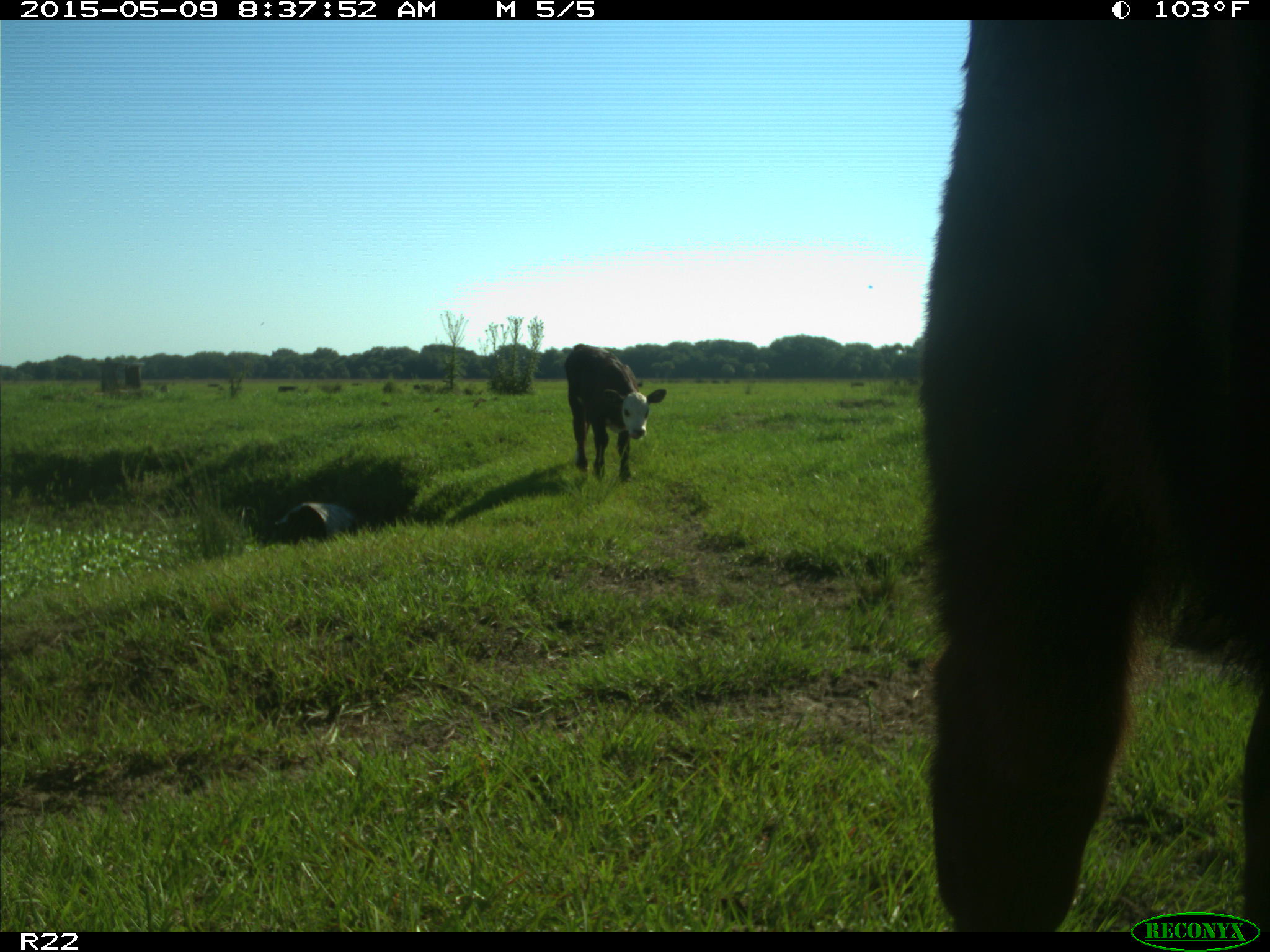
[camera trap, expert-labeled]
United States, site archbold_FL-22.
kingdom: Animalia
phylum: Chordata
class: Mammalia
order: Artiodactyla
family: Bovidae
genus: Bos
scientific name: Bos taurus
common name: domestic cow